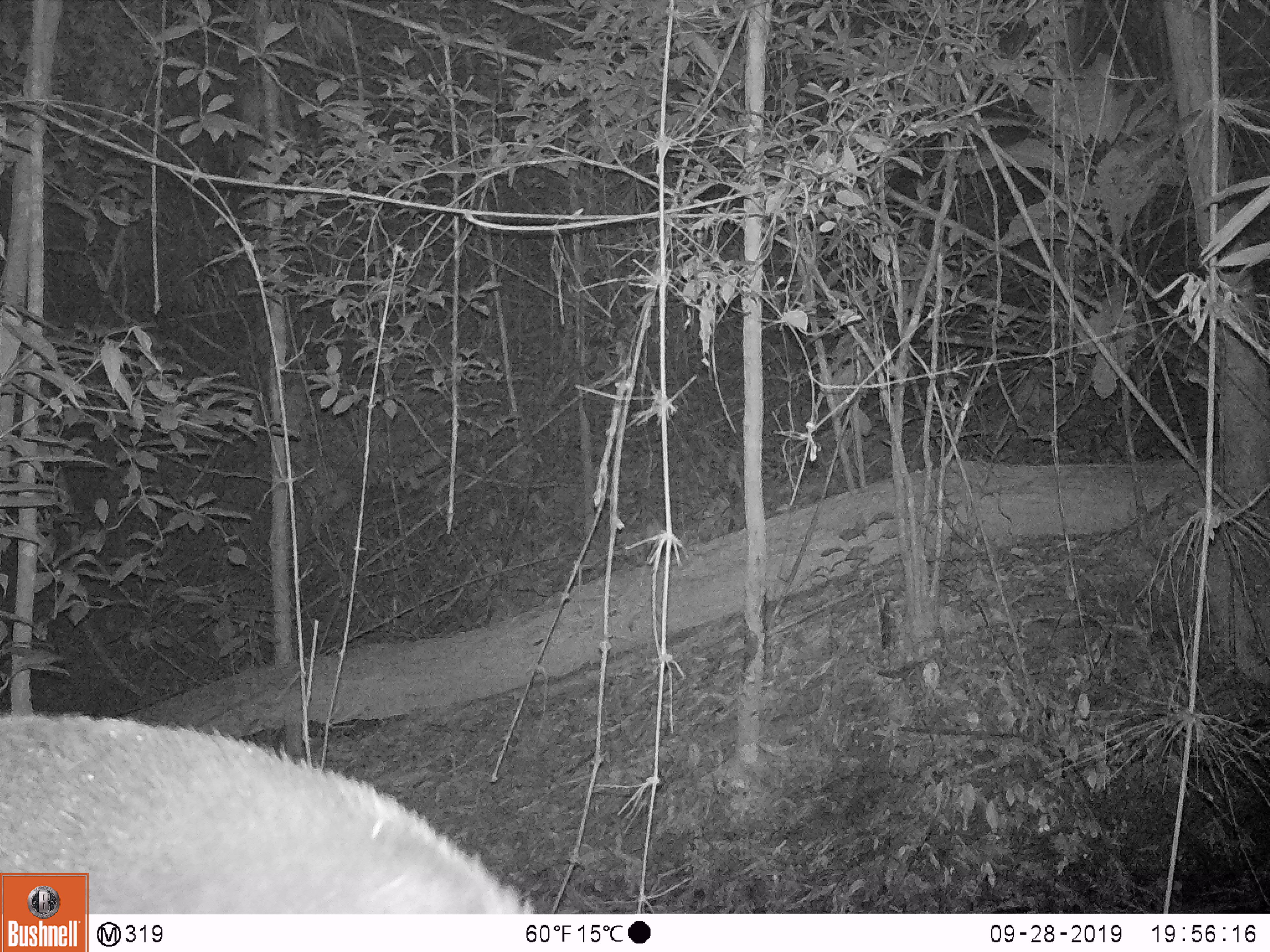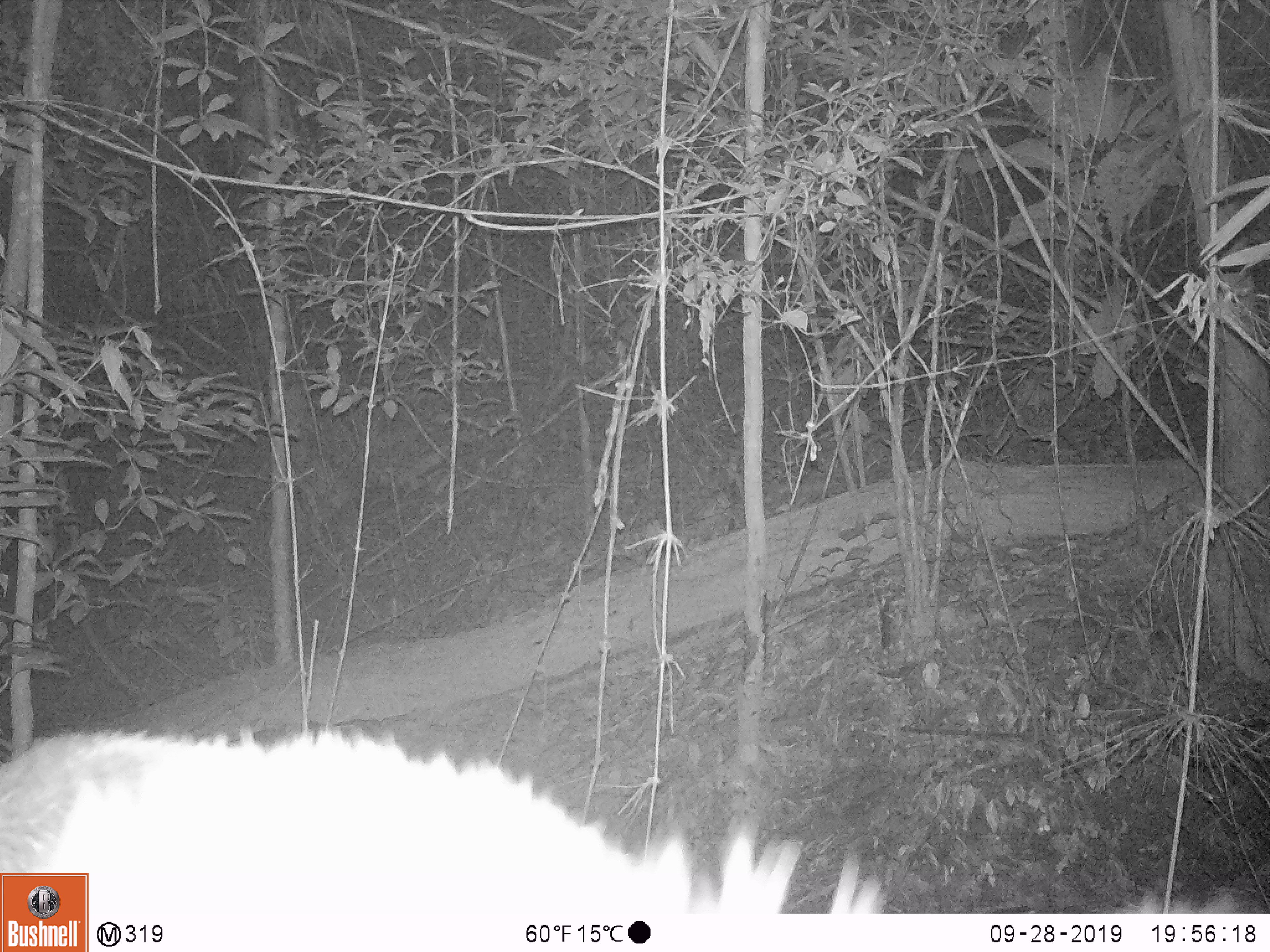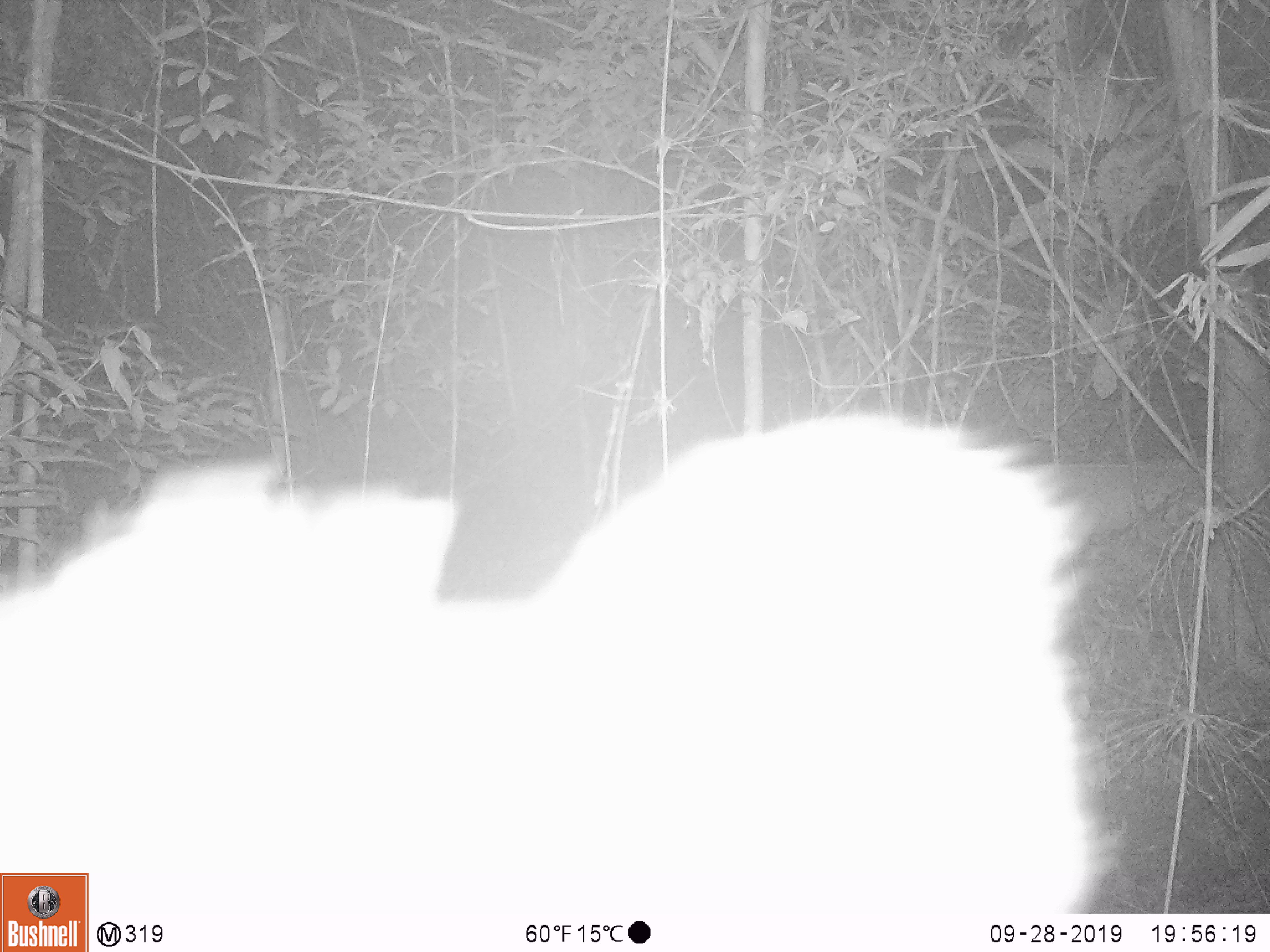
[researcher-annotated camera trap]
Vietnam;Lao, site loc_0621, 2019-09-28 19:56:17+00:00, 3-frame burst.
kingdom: Animalia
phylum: Chordata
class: Mammalia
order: Artiodactyla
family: Suidae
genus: Sus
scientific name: Sus scrofa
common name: eurasian wild pig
Eurasian wild pig (Sus scrofa). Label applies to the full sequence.